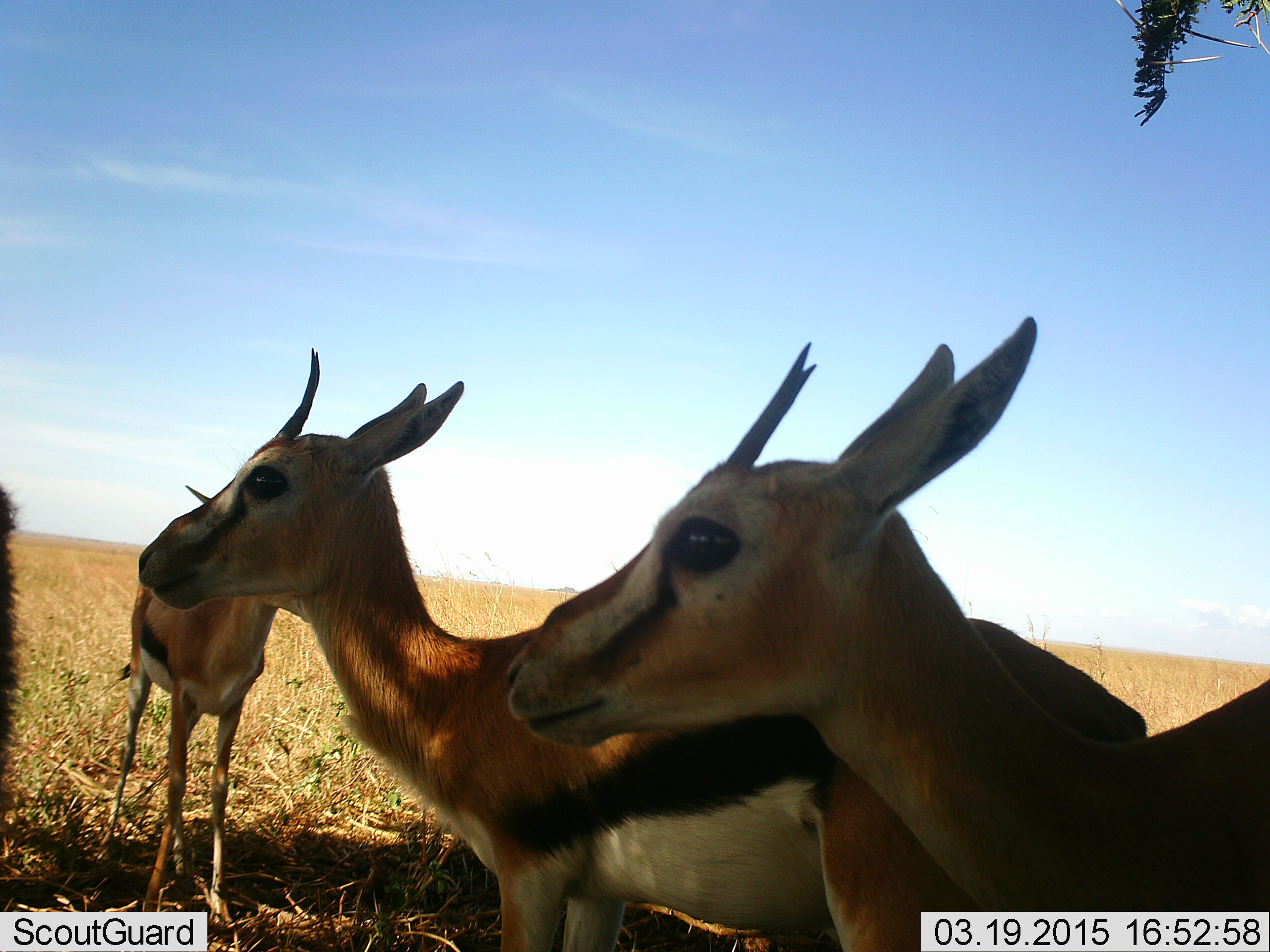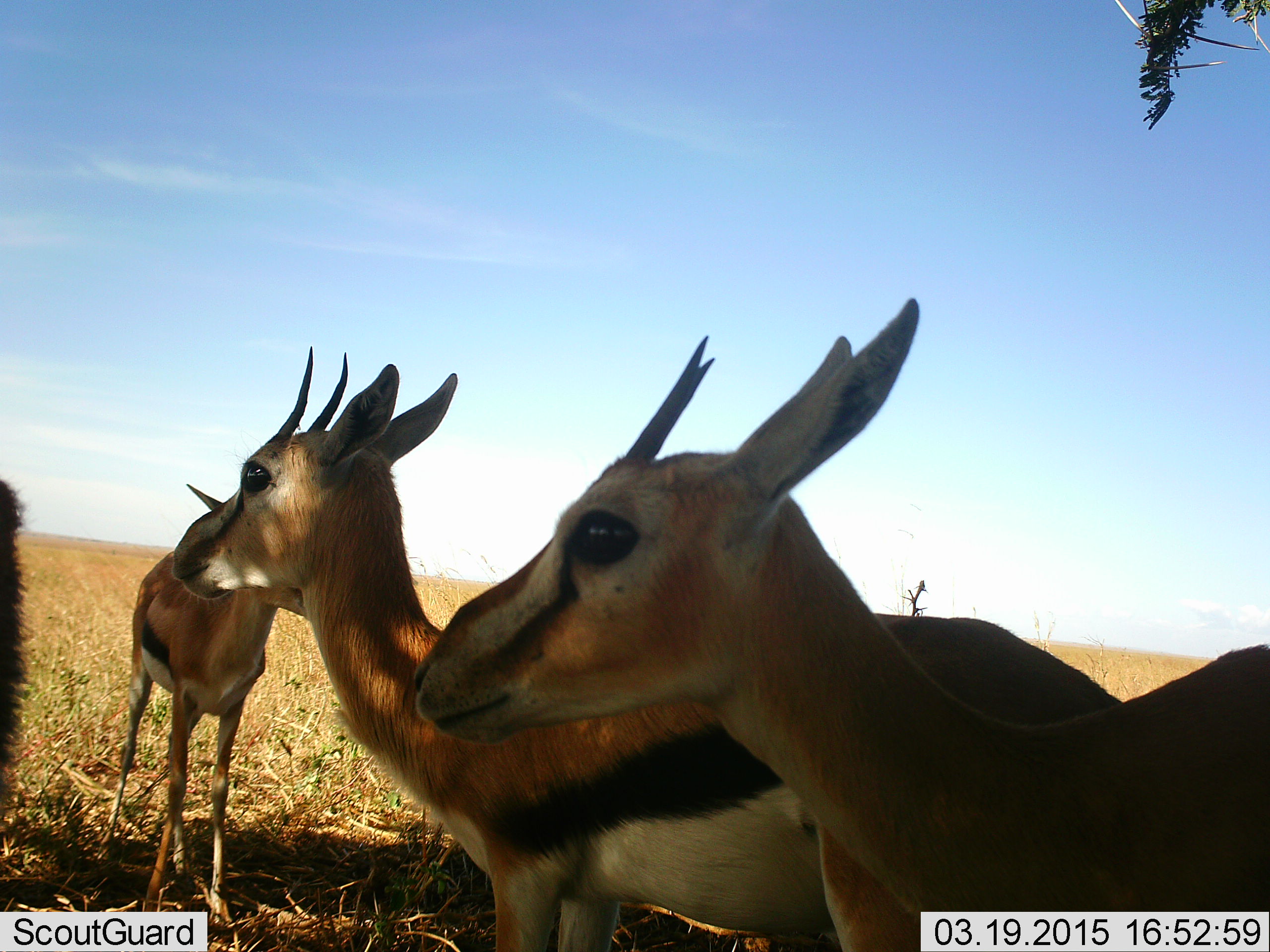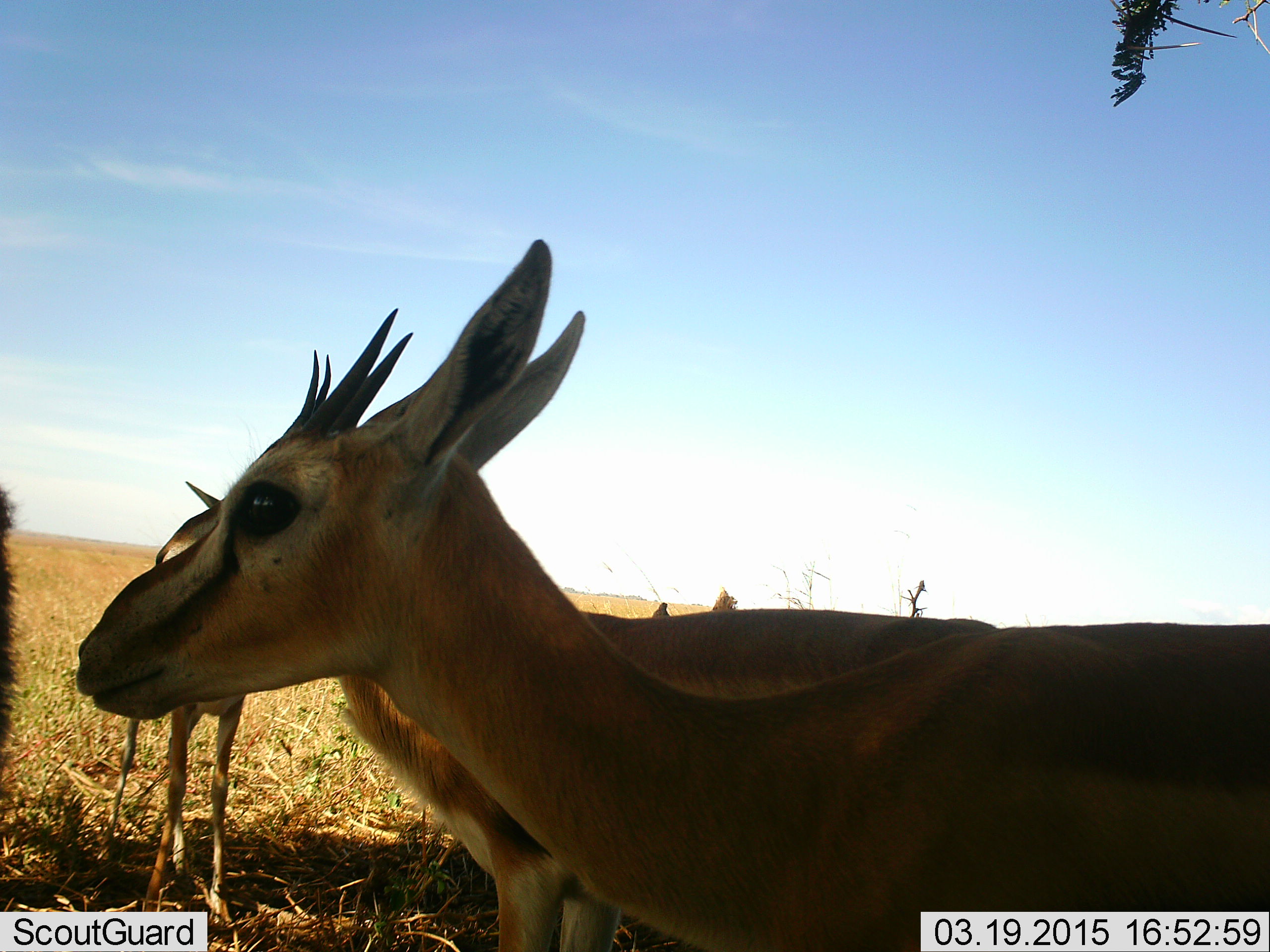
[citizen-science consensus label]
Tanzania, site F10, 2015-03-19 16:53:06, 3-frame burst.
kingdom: Animalia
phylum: Chordata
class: Mammalia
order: Artiodactyla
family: Bovidae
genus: Eudorcas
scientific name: Eudorcas thomsonii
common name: thomson's gazelle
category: gazellethomsons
Gazellethomsons (thomson's gazelle) (Eudorcas thomsonii), count 4. Behavior (volunteer vote fractions): standing 90%, resting 0%, moving 30%, interacting 10%. Young present (vote fraction): 10%. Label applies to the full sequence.